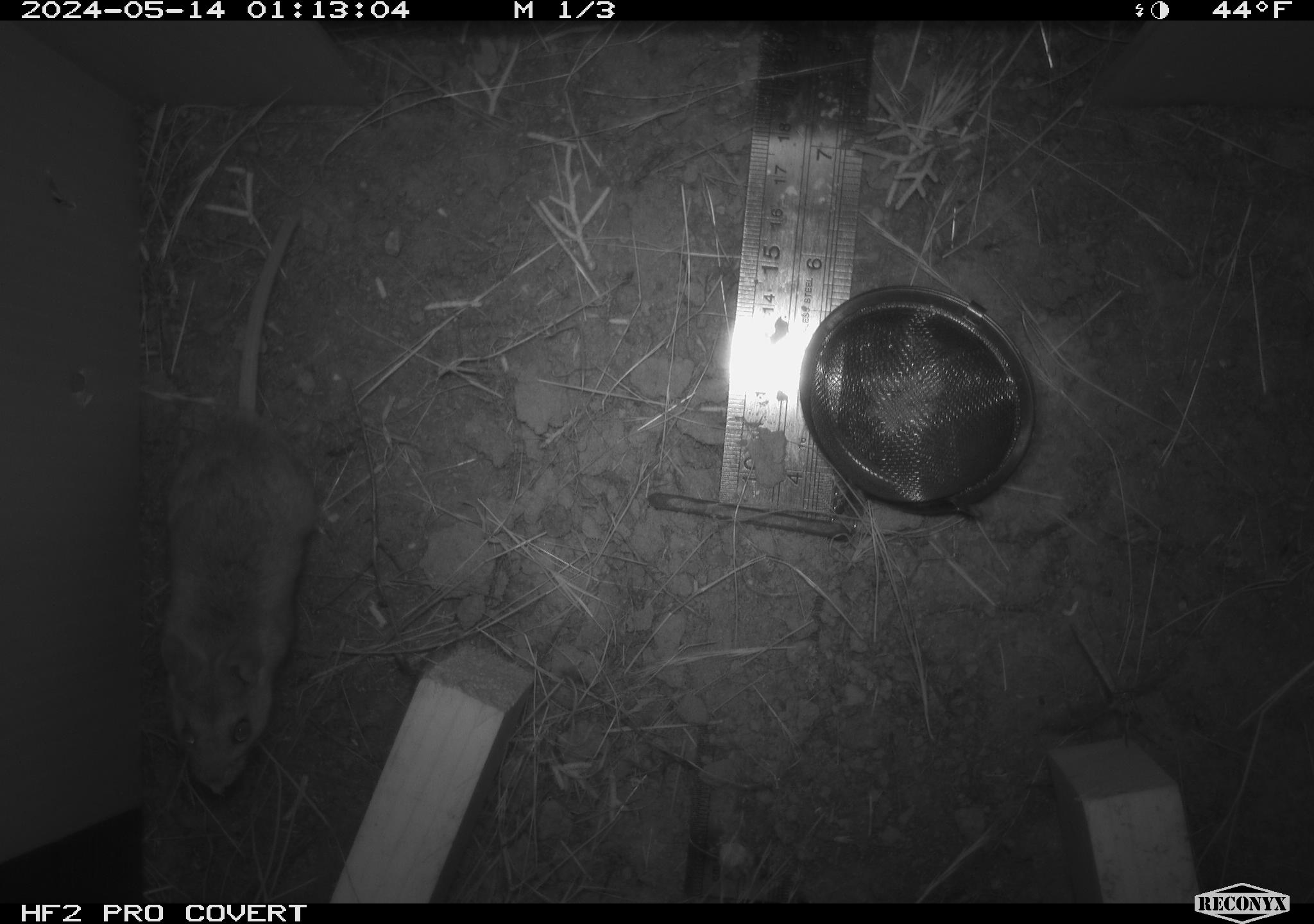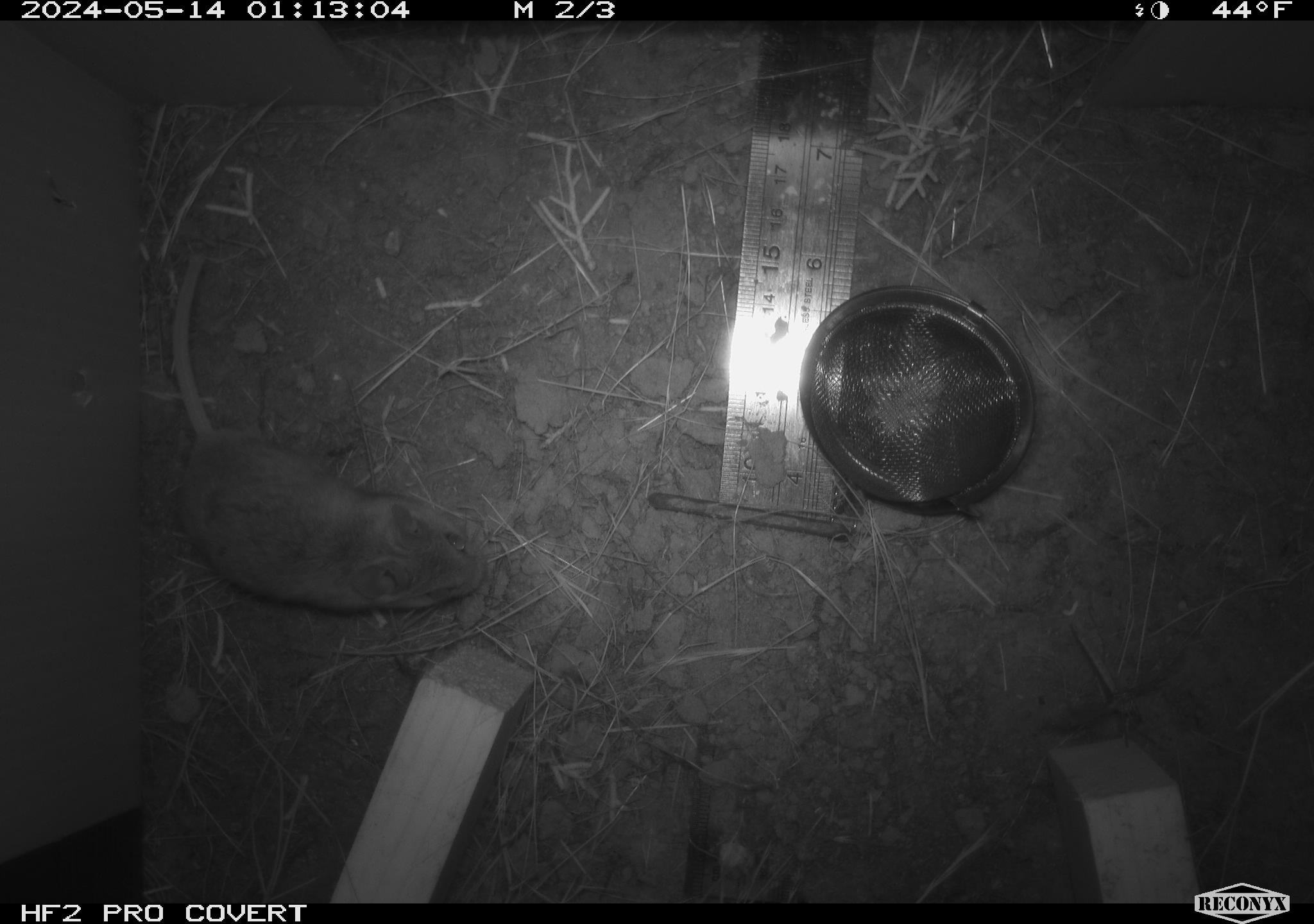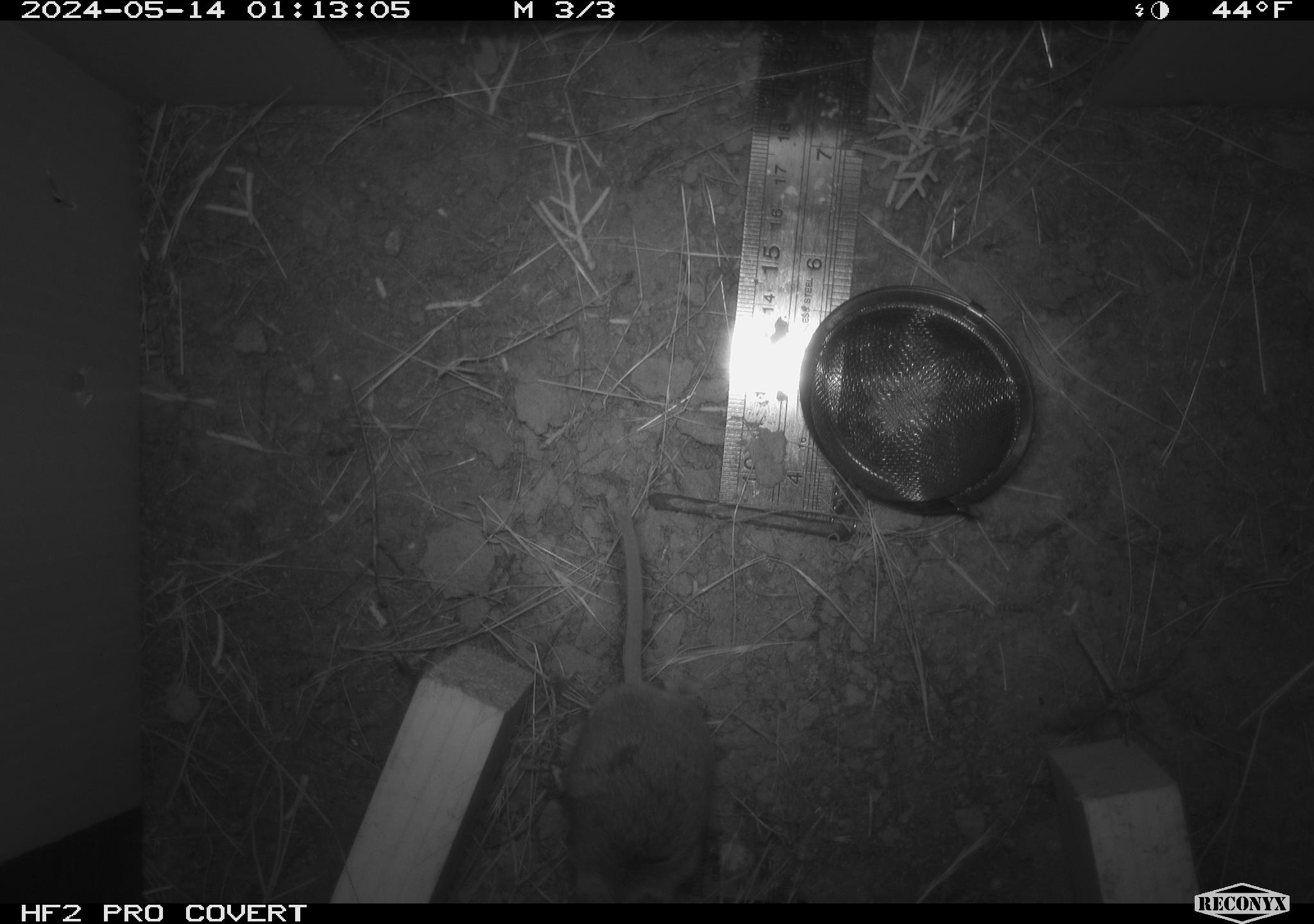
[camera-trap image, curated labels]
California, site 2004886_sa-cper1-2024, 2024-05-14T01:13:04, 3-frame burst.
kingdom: Animalia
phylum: Chordata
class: Mammalia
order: Rodentia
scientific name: Rodentia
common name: rodent